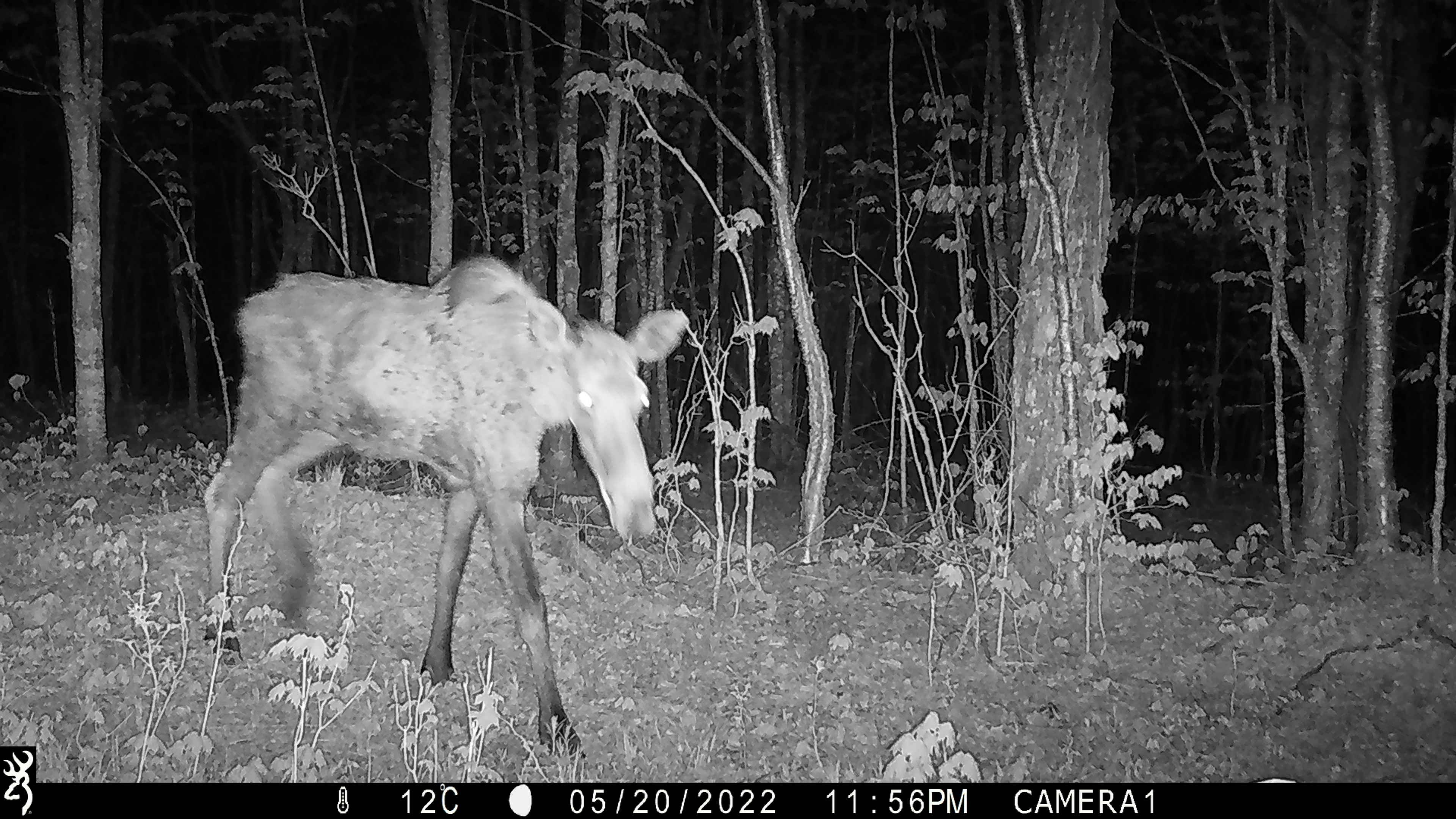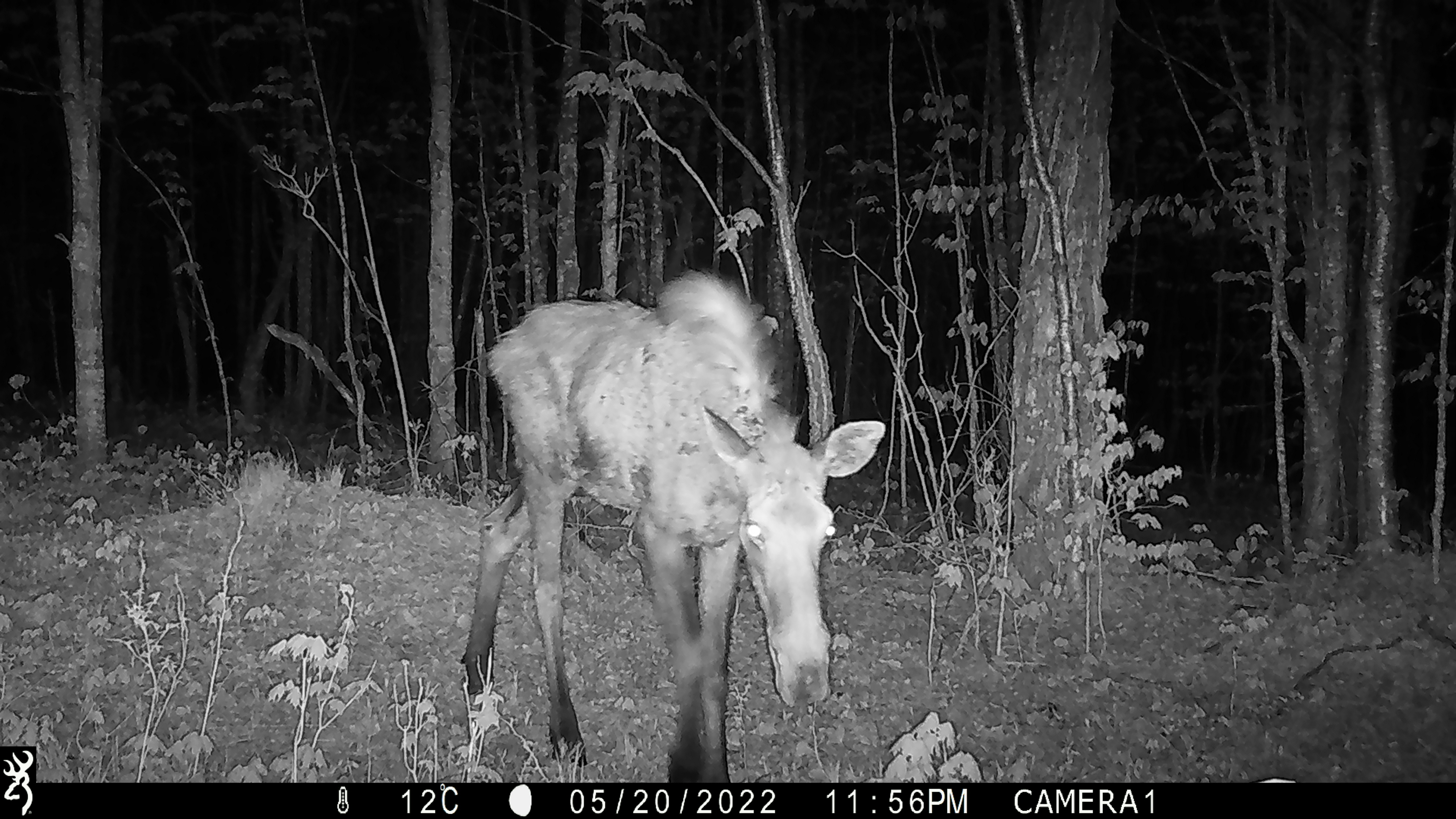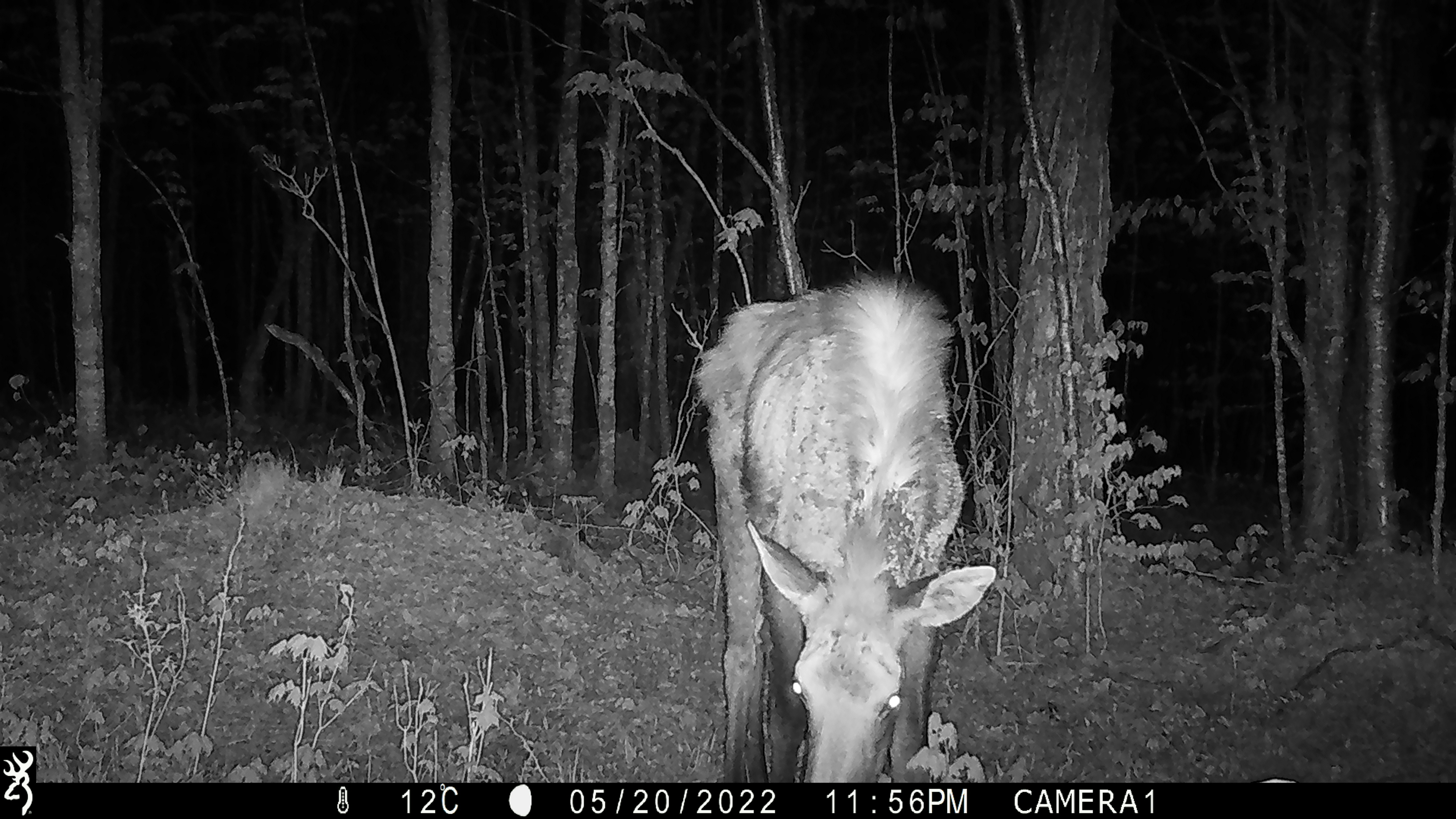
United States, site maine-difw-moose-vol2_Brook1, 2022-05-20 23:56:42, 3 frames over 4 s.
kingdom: Animalia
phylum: Chordata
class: Mammalia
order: Artiodactyla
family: Cervidae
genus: Alces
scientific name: Alces alces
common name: moose